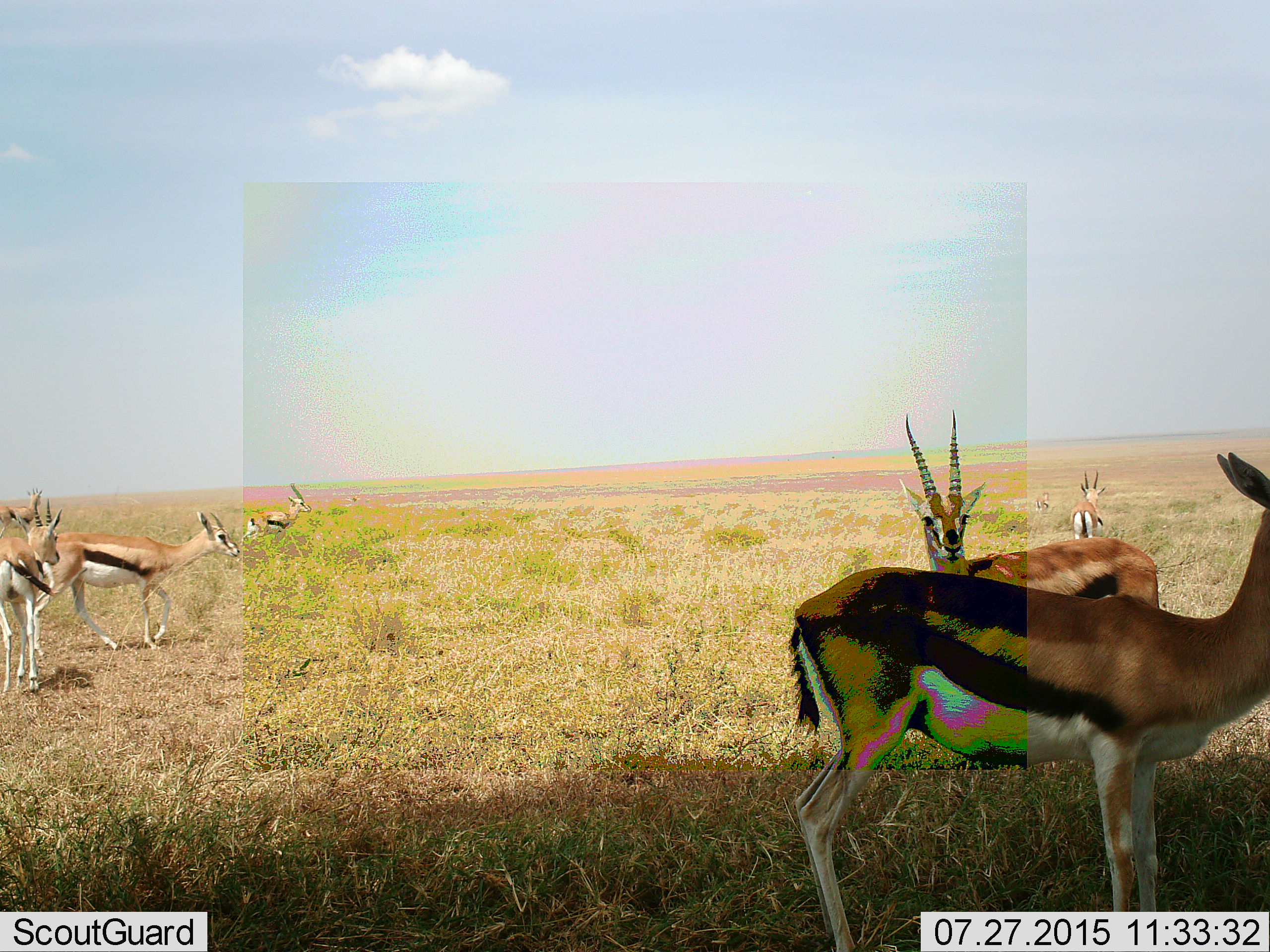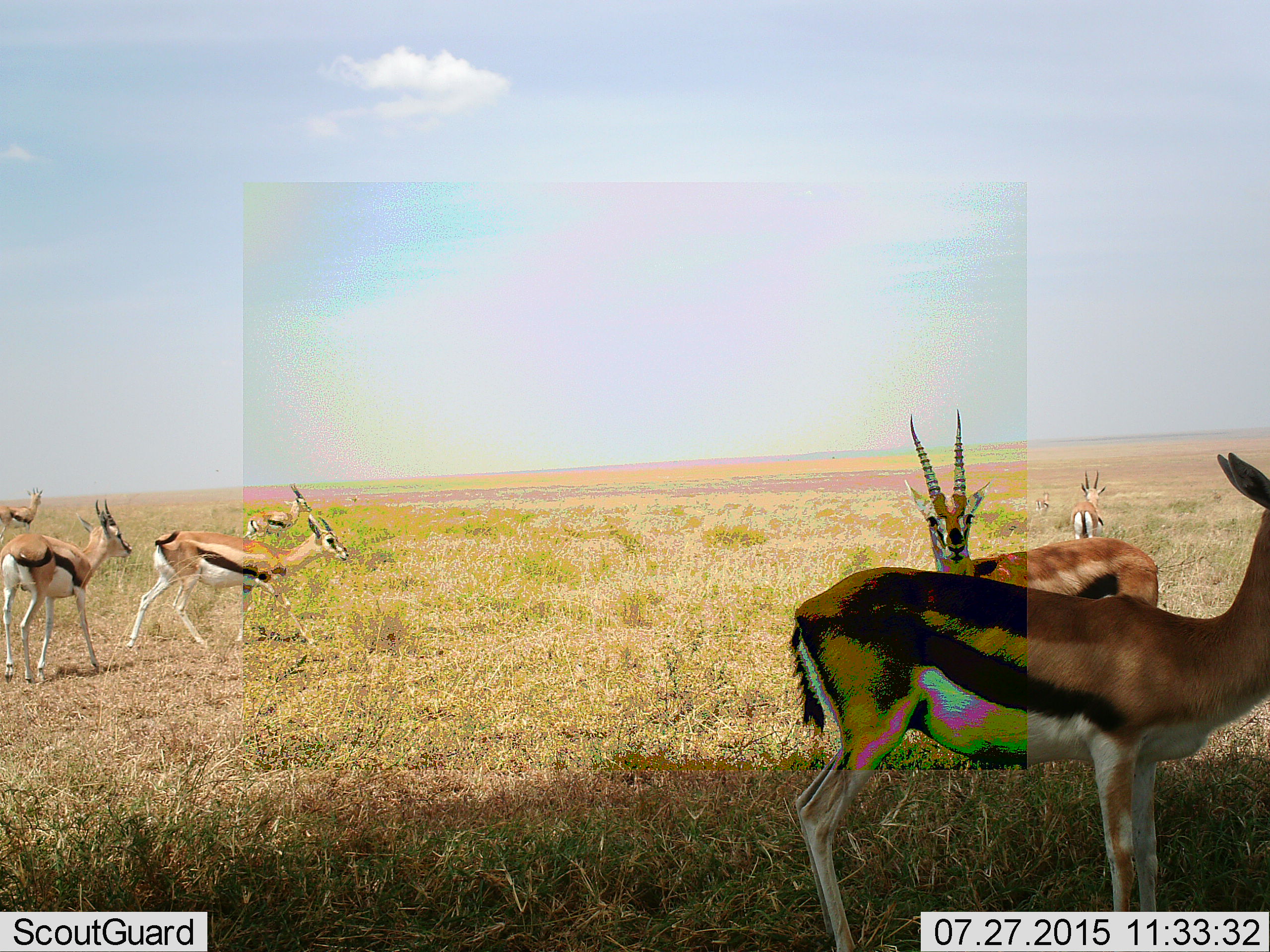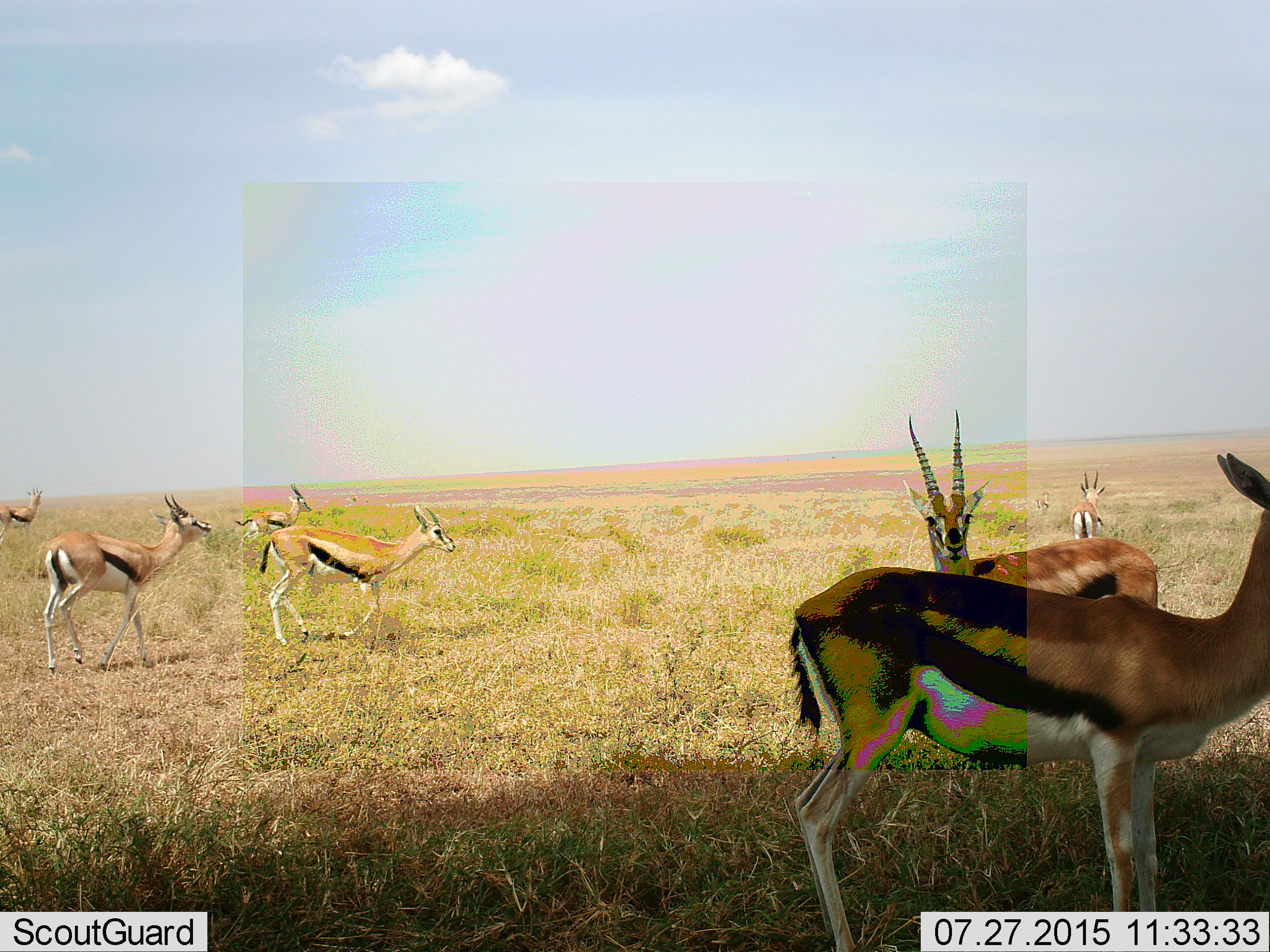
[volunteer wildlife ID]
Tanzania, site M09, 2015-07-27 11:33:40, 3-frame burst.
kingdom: Animalia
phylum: Chordata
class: Mammalia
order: Artiodactyla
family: Bovidae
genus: Eudorcas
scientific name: Eudorcas thomsonii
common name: thomson's gazelle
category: gazellethomsons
Gazellethomsons (thomson's gazelle) (Eudorcas thomsonii), count 8. Behavior (volunteer vote fractions): standing 100%, resting 12%, moving 75%, interacting 25%. Young present (vote fraction): 0%. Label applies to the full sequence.